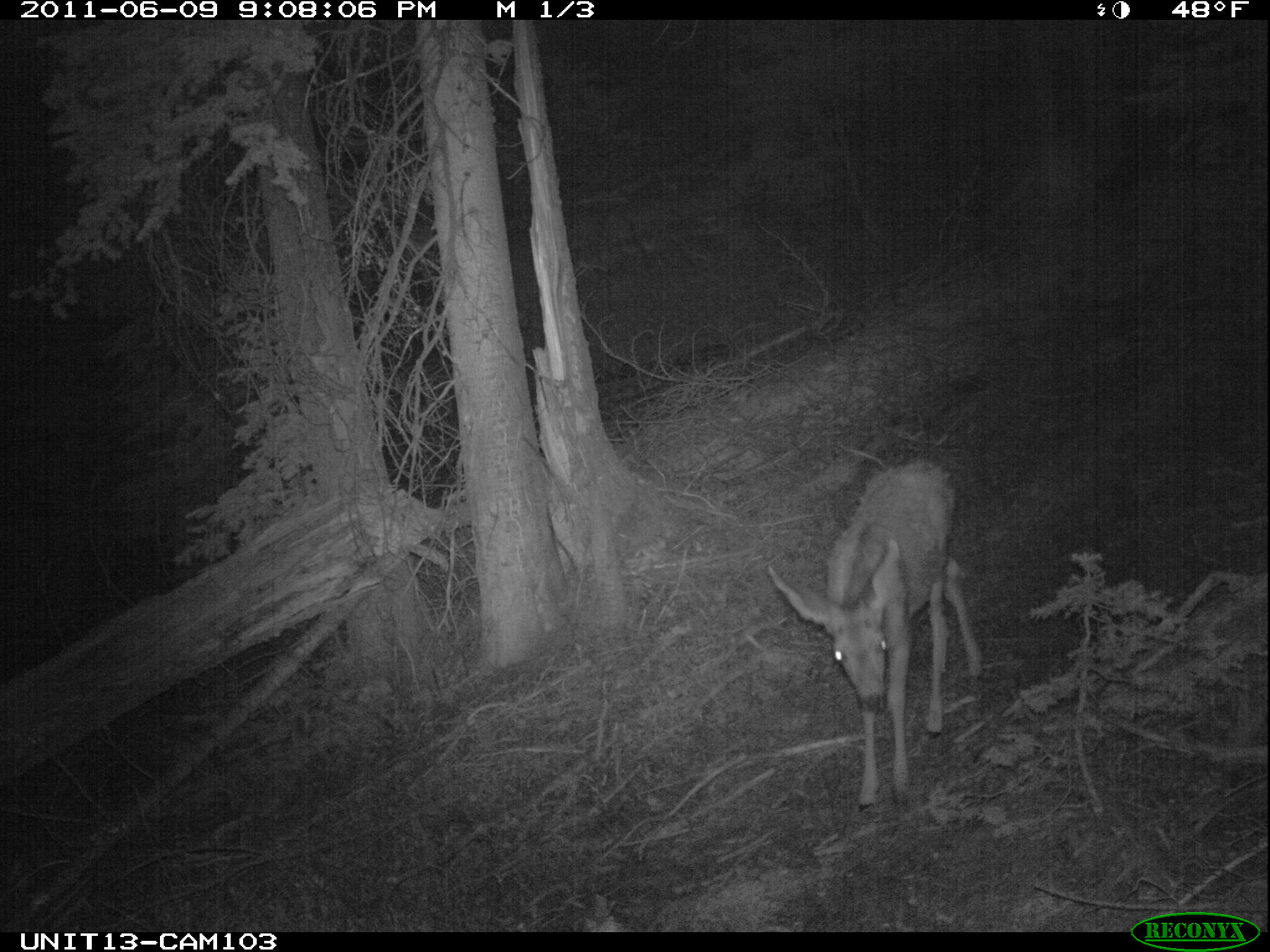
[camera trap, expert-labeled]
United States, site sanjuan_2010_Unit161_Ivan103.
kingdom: Animalia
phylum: Chordata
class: Mammalia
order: Artiodactyla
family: Cervidae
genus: Odocoileus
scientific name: Odocoileus hemionus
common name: mule deer